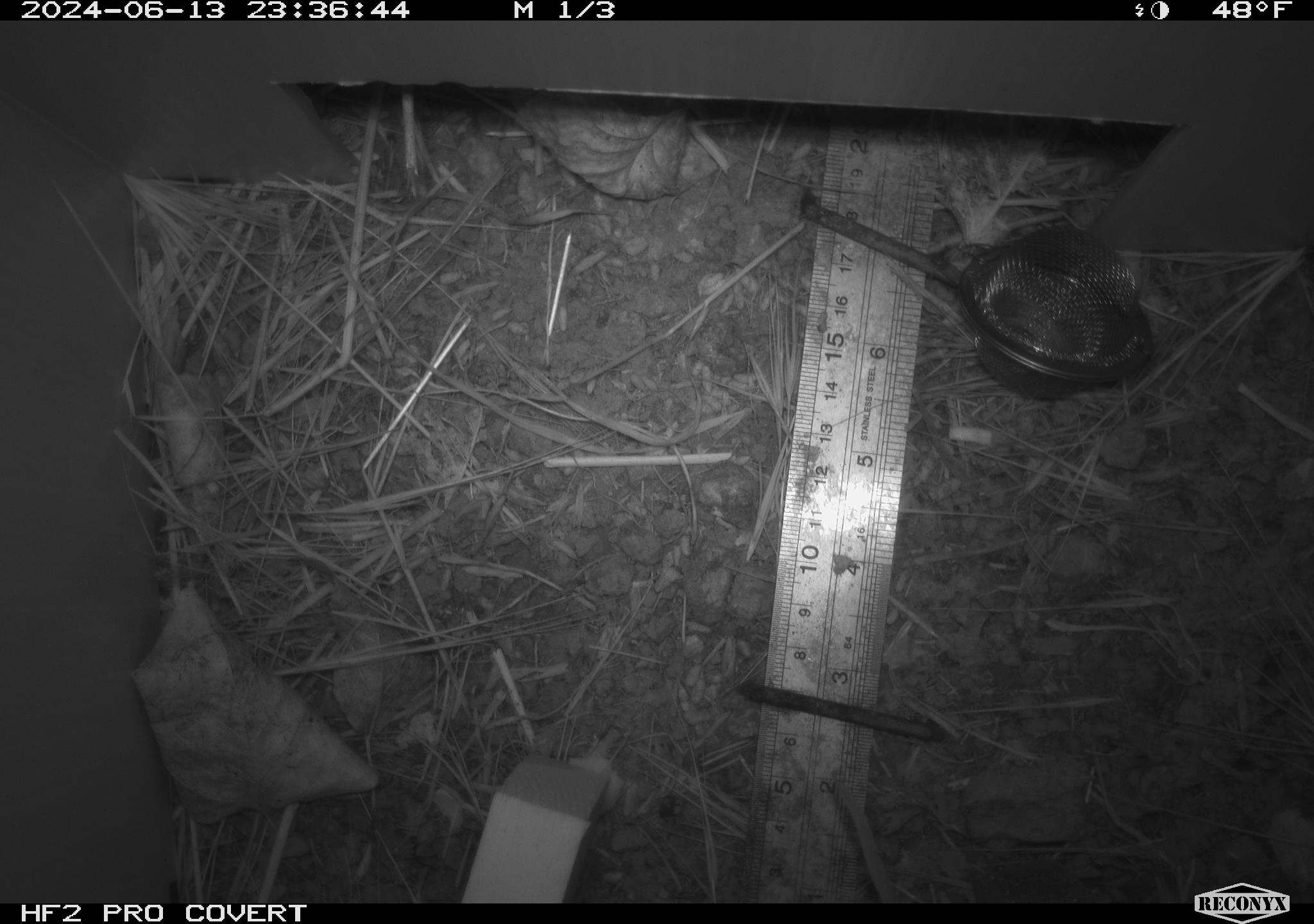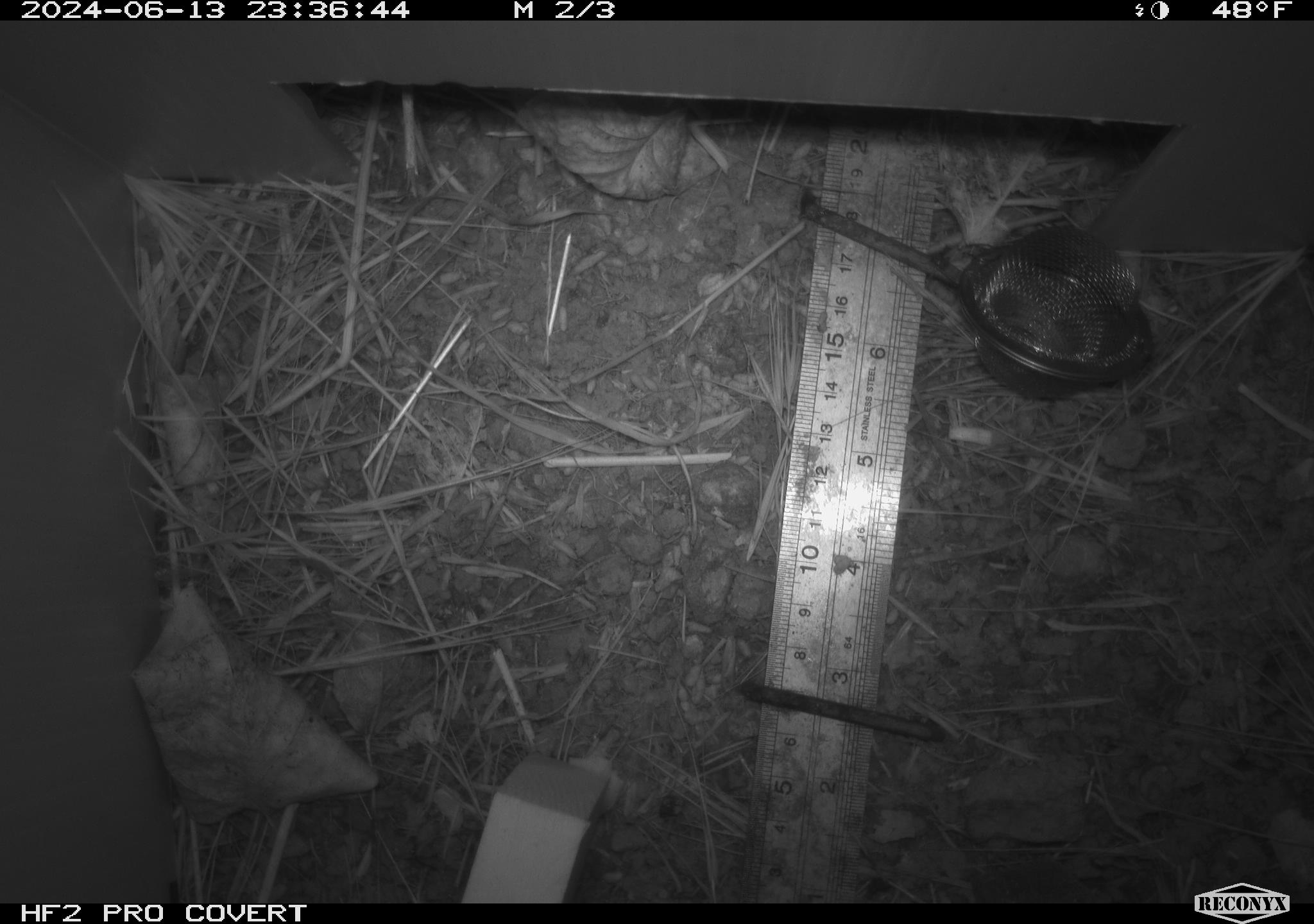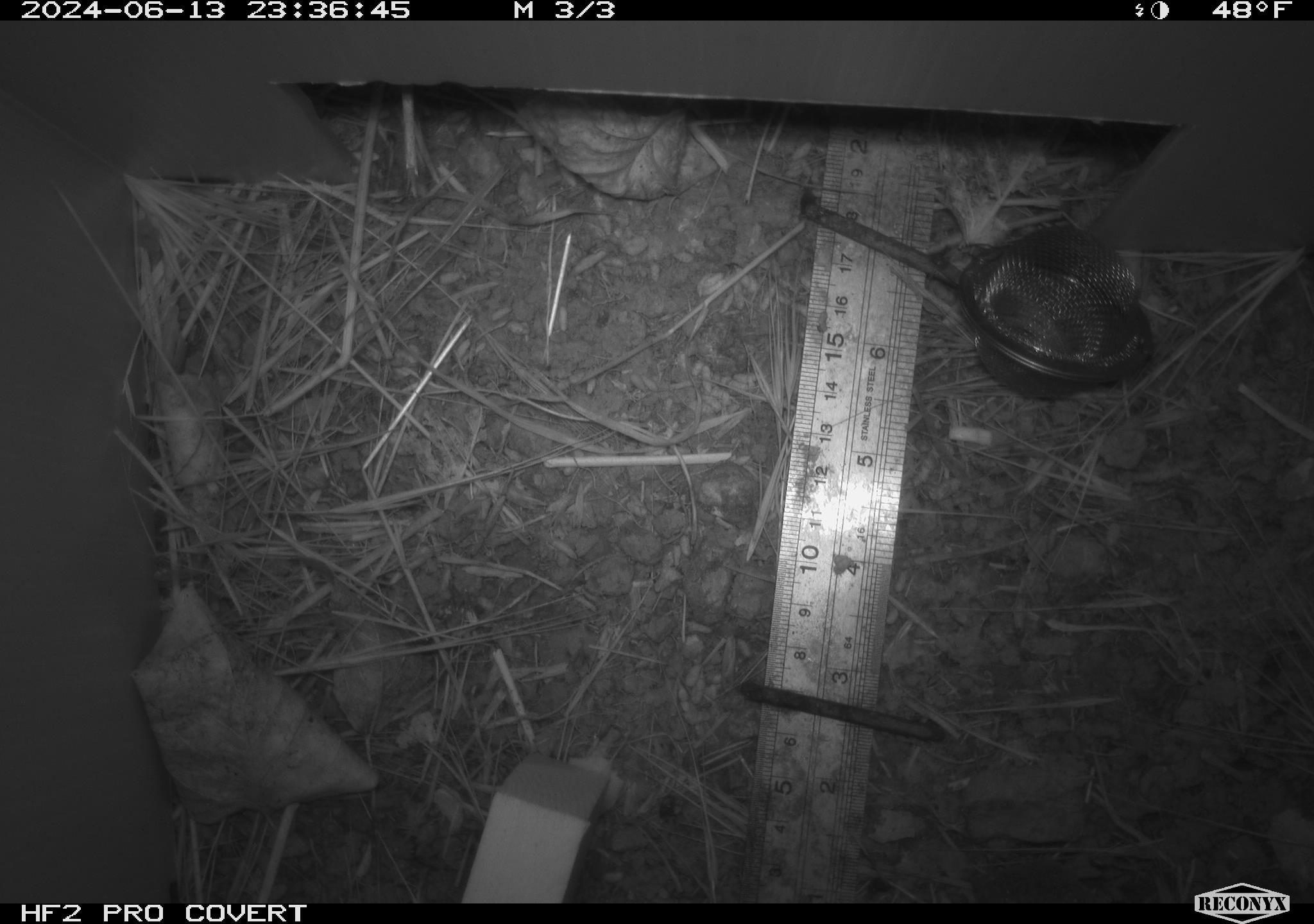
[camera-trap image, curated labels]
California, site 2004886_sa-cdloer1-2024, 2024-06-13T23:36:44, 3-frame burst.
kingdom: Animalia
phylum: Chordata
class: Mammalia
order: Rodentia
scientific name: Rodentia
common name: mouse species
Mouse species (Rodentia).